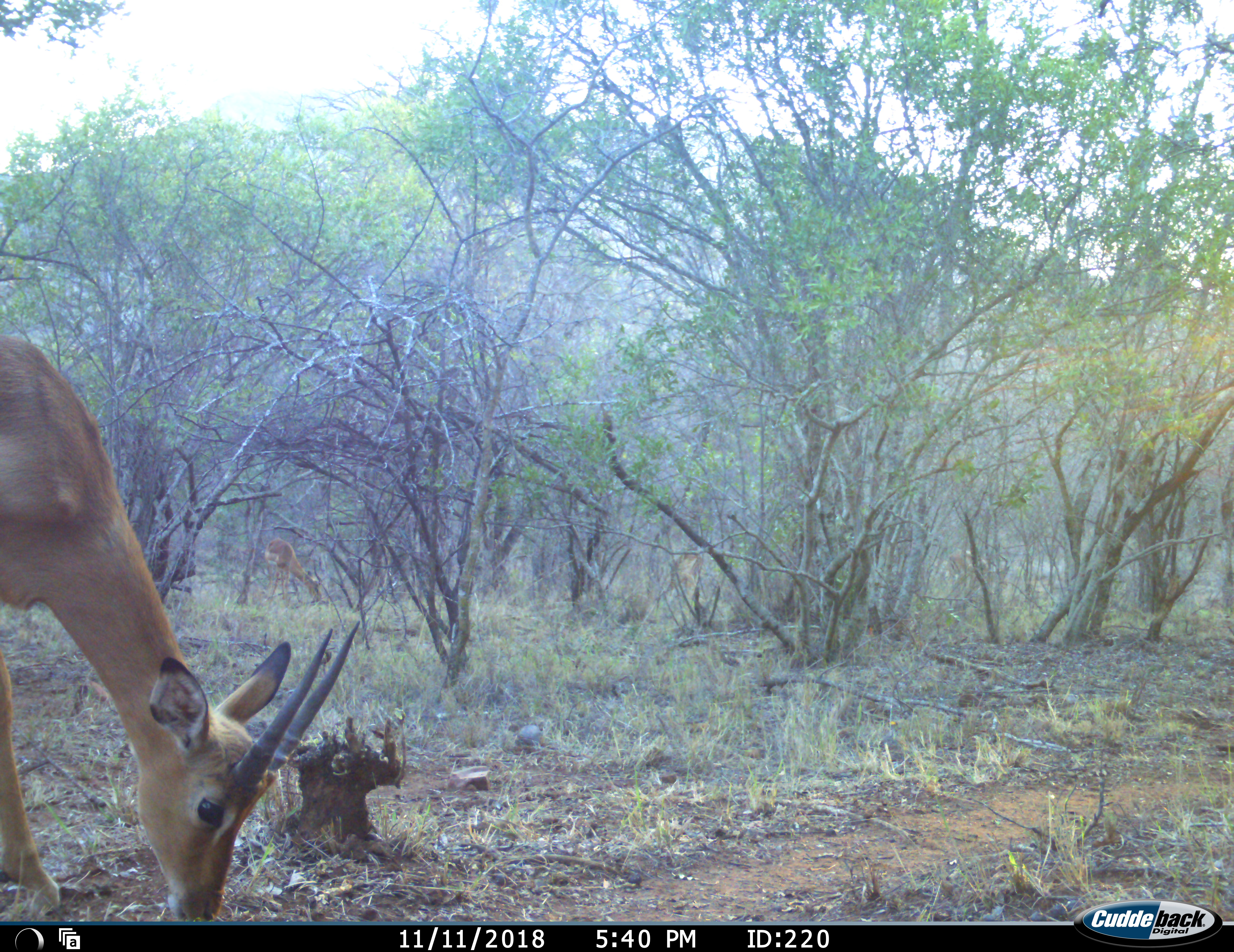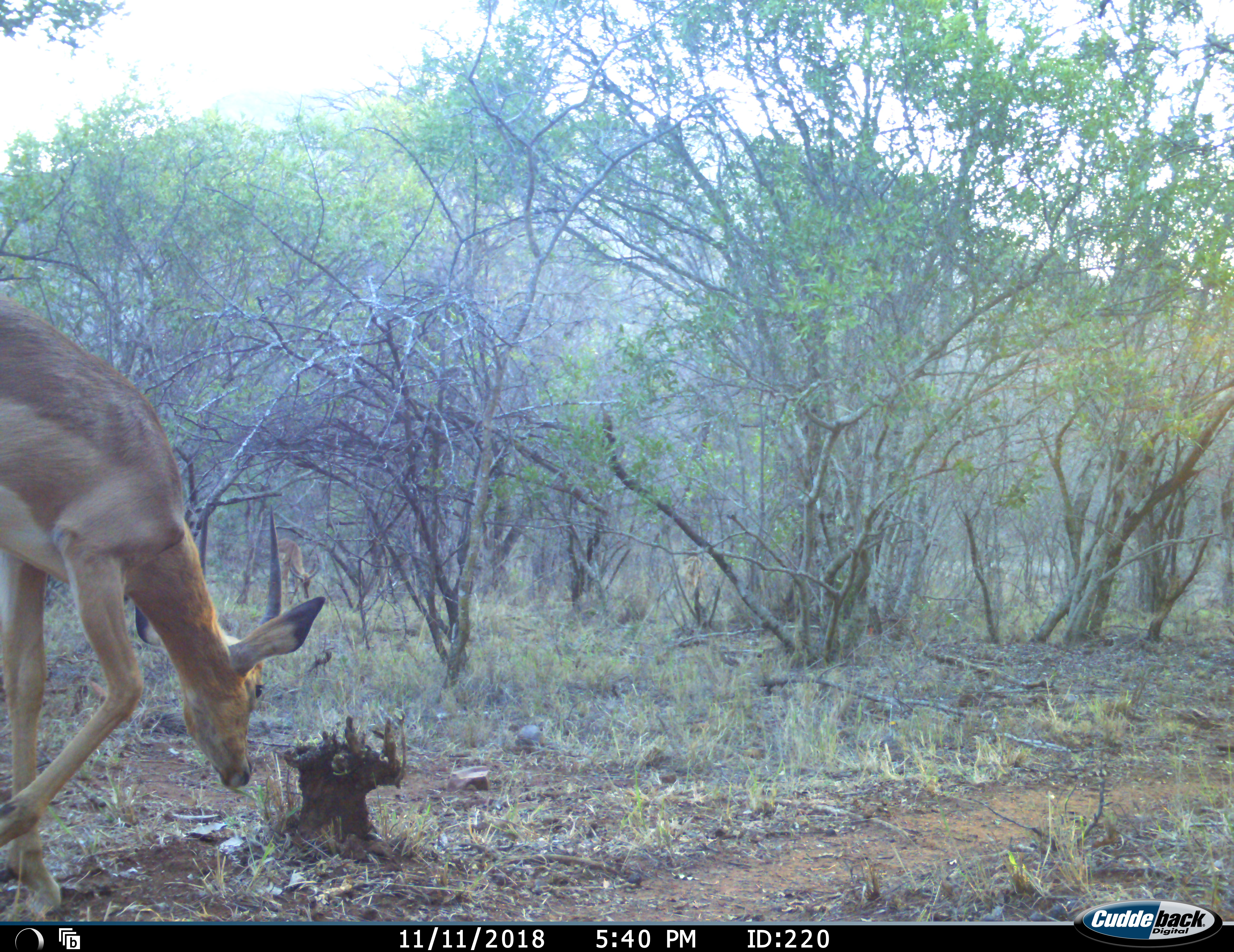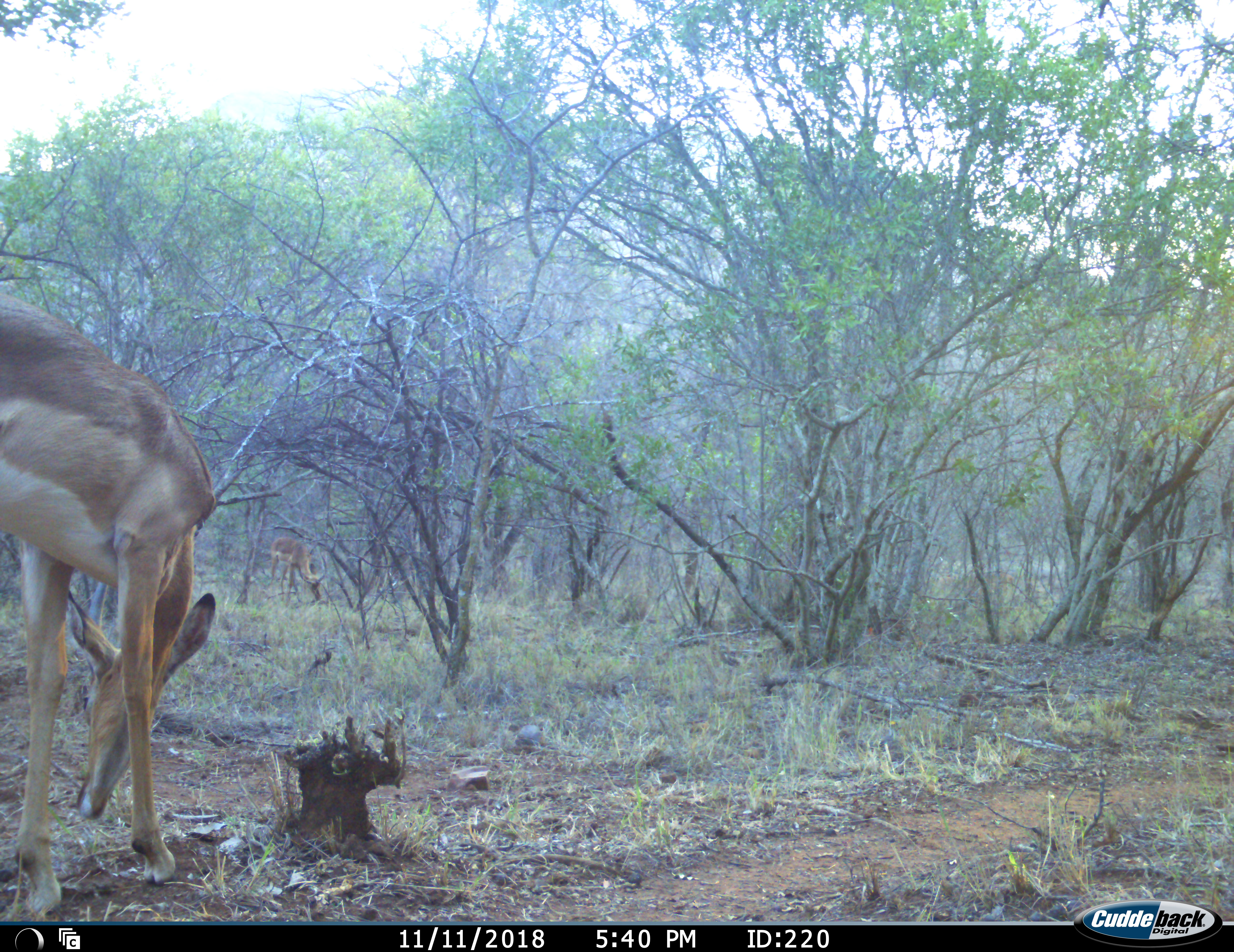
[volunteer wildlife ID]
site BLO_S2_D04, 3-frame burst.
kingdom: Animalia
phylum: Chordata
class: Mammalia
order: Artiodactyla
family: Bovidae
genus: Aepyceros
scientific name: Aepyceros melampus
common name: impala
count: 4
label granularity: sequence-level